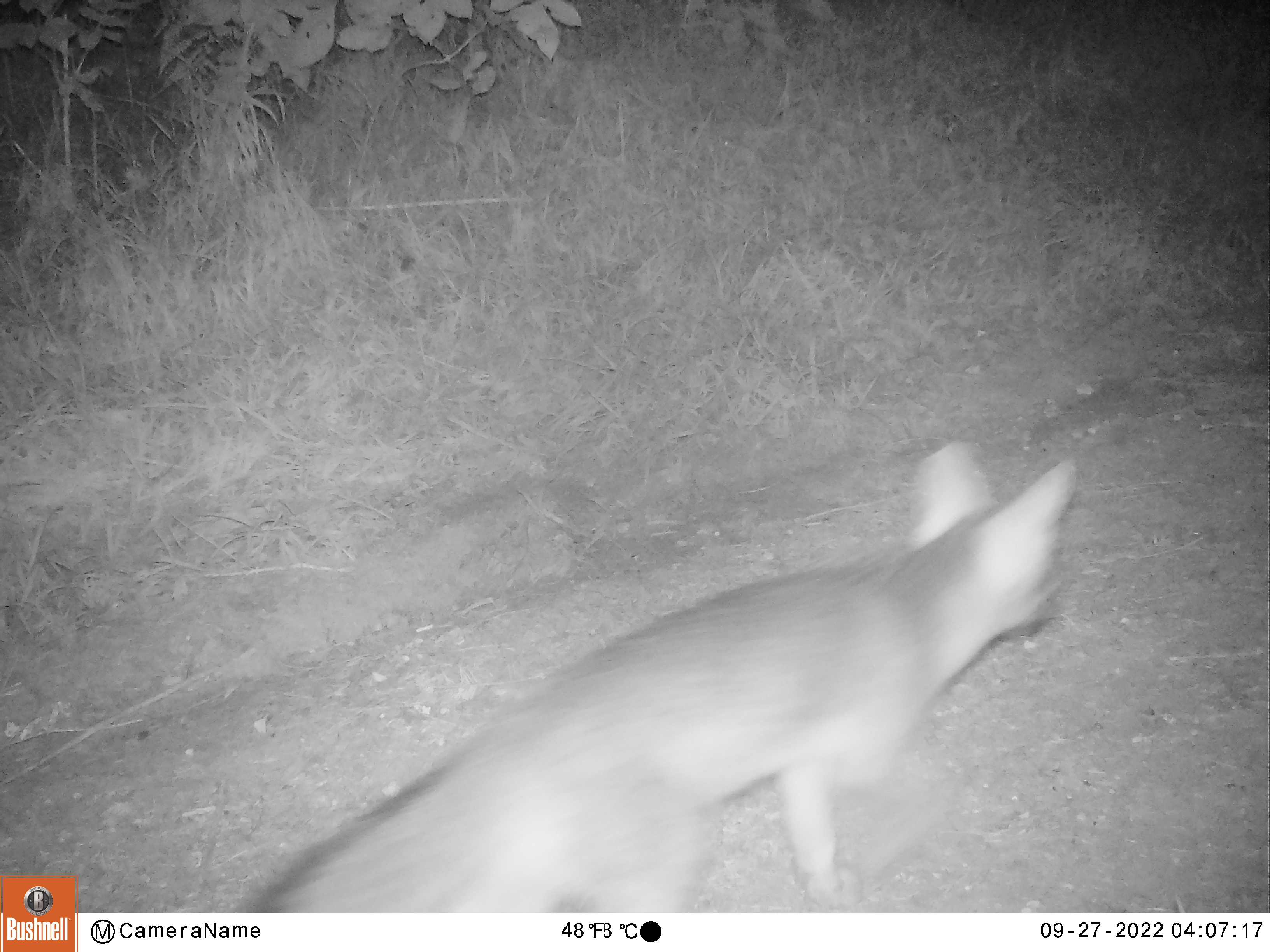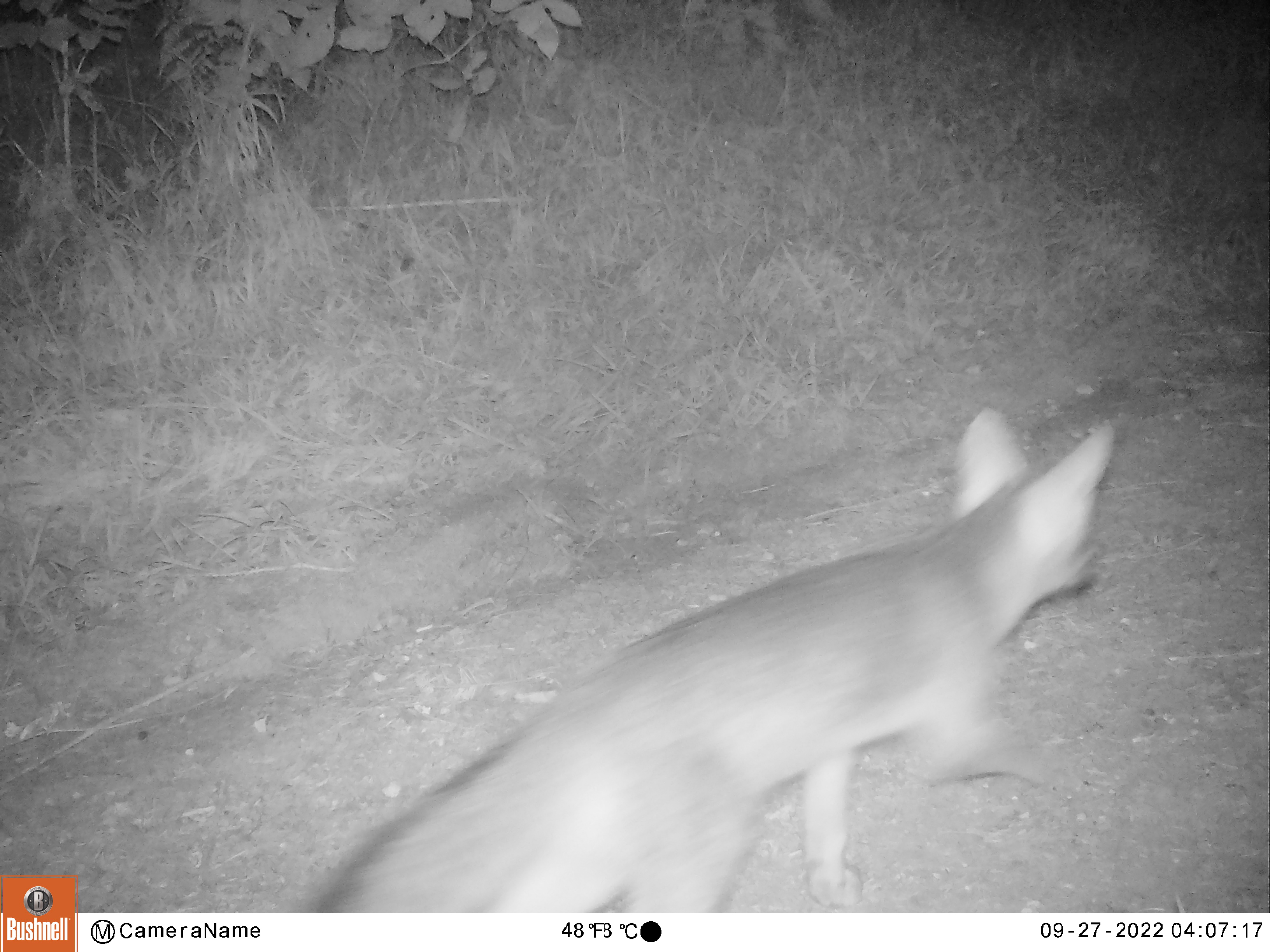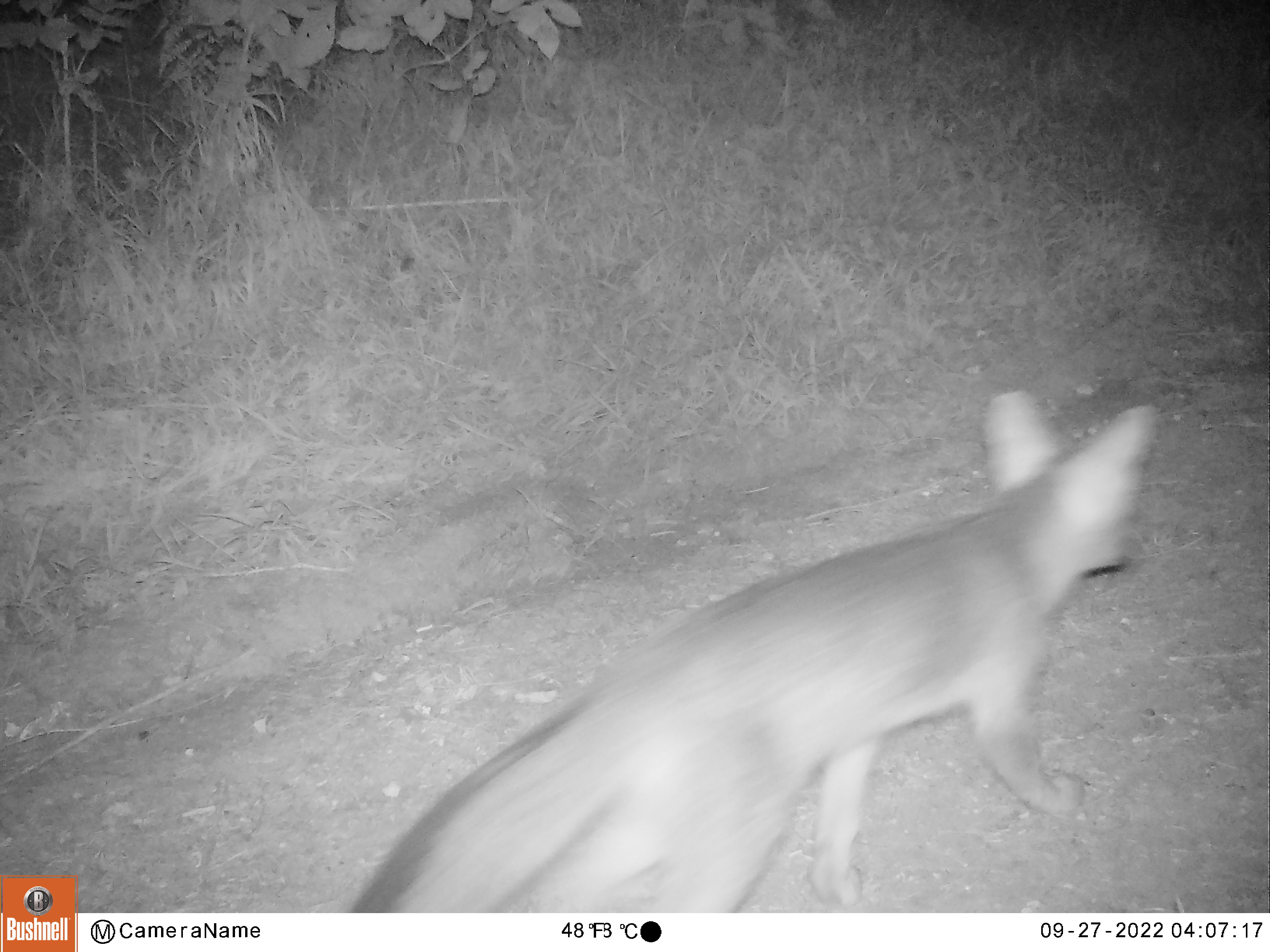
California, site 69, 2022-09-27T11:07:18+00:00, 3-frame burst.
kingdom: Animalia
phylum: Chordata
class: Mammalia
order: Carnivora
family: Canidae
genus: Urocyon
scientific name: Urocyon cinereoargenteus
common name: gray fox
Gray fox (Urocyon cinereoargenteus).